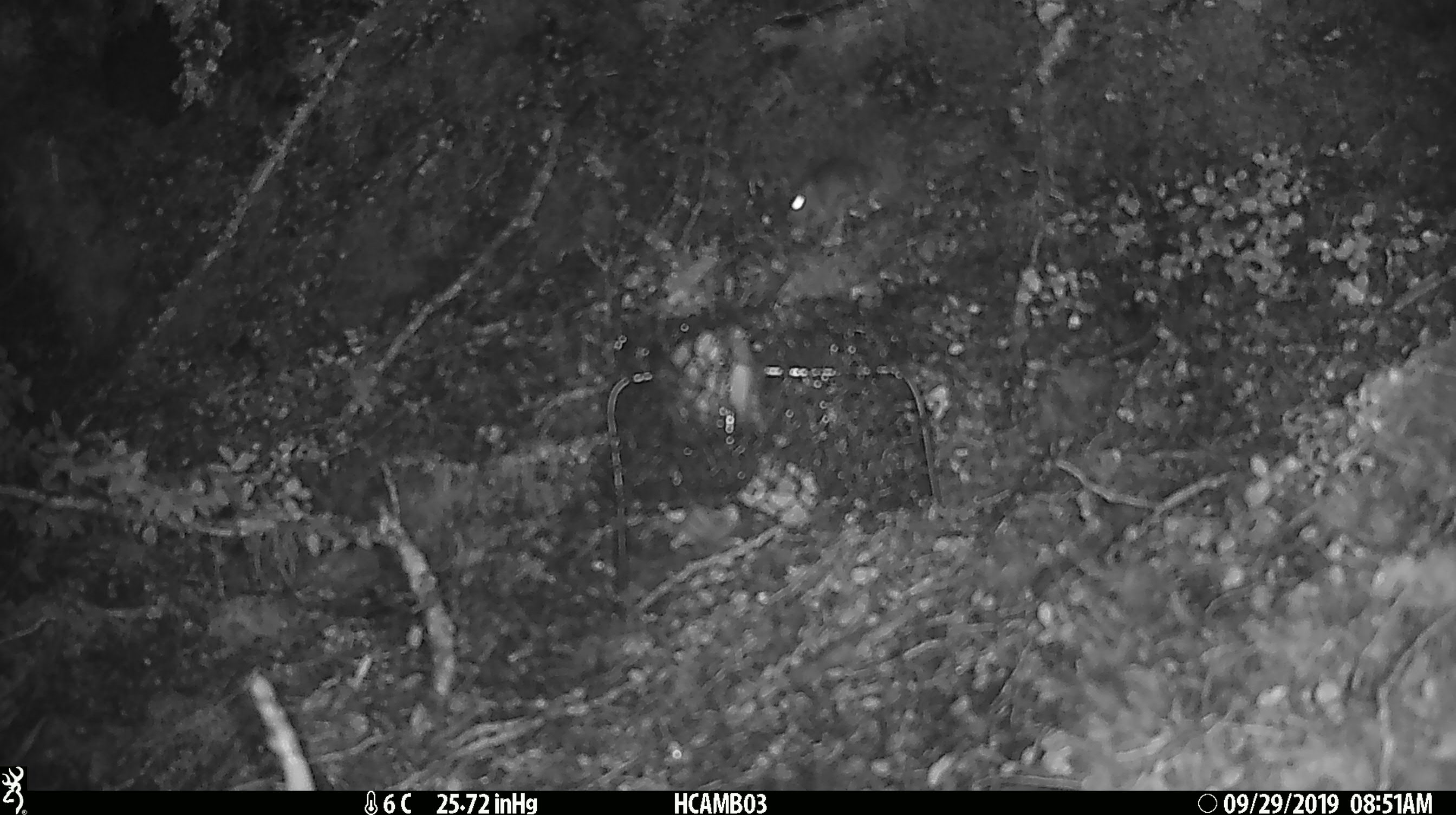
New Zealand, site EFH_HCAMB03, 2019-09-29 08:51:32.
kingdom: Animalia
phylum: Chordata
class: Mammalia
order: Rodentia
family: Muridae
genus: Mus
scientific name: Mus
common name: mouse